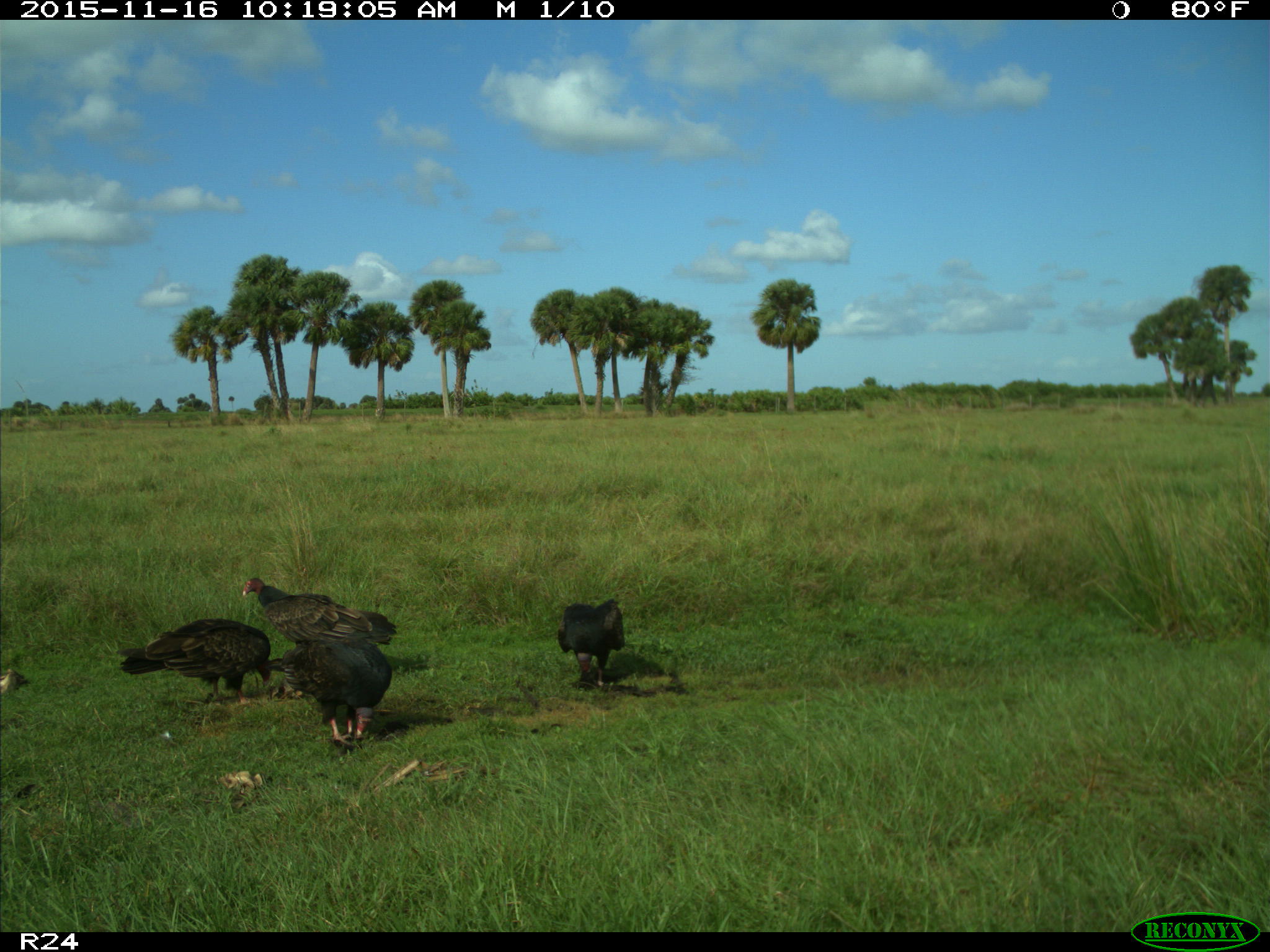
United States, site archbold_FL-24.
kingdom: Animalia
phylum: Chordata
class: Aves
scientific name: Aves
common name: birds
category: unidentified bird